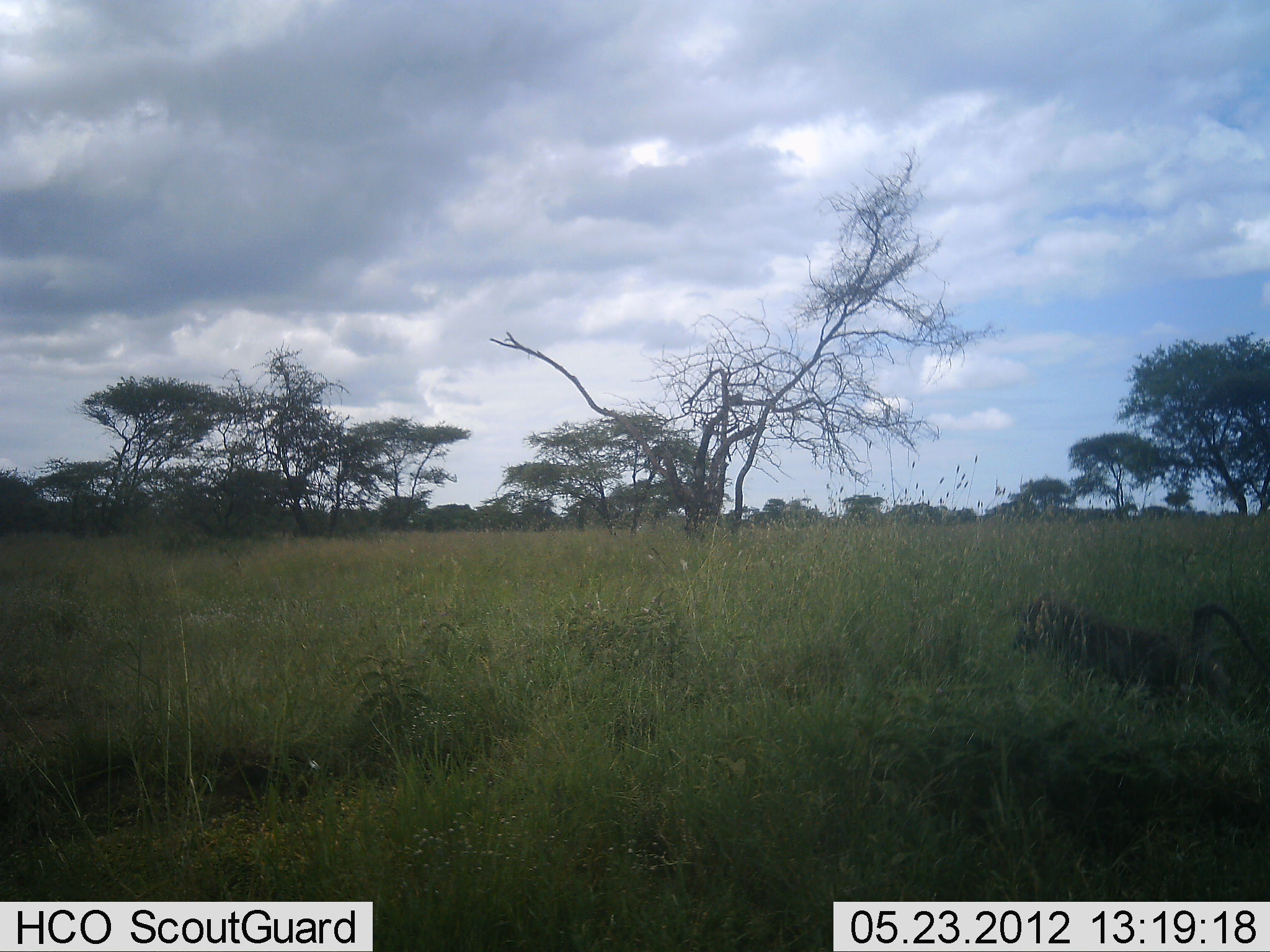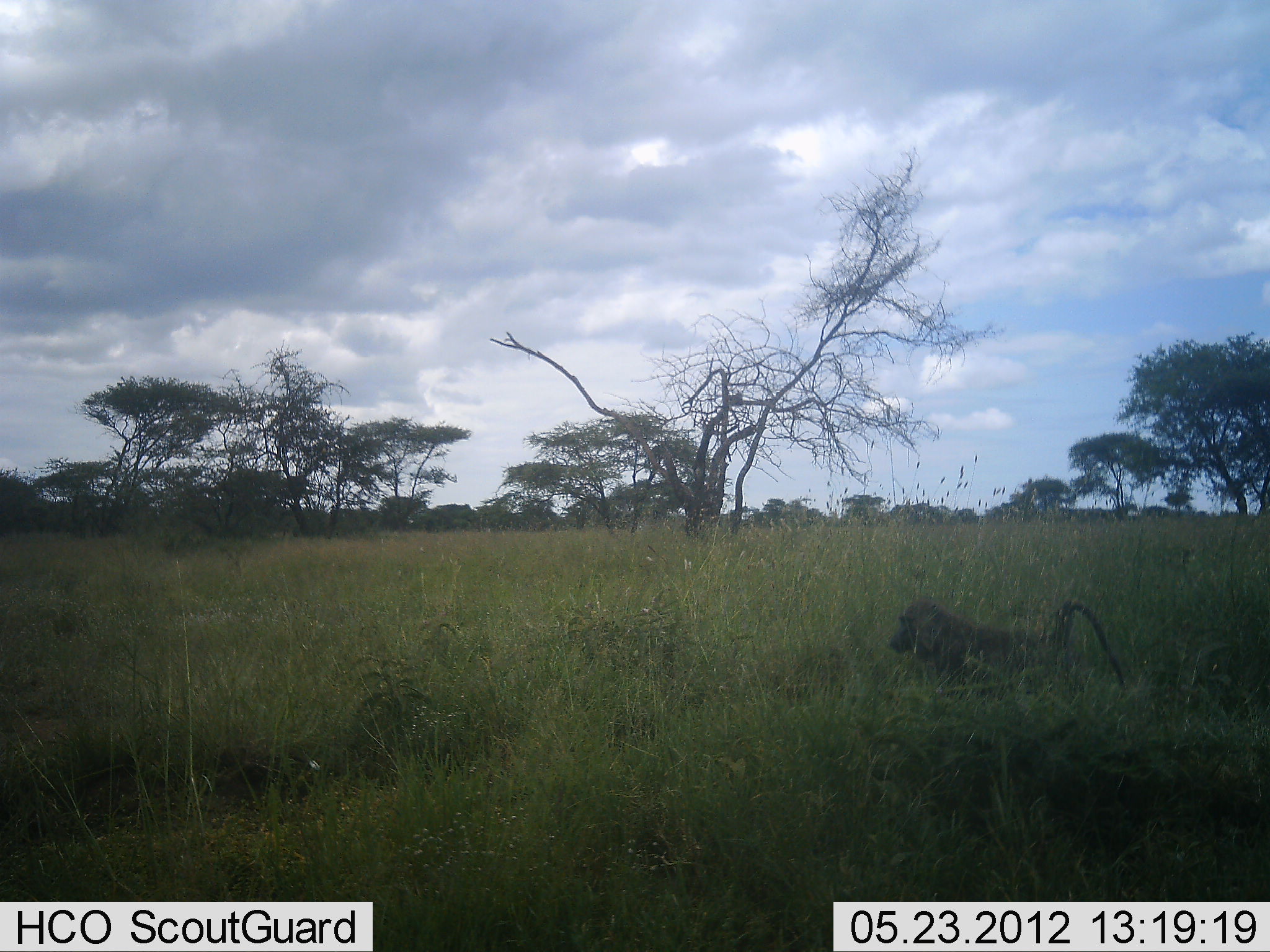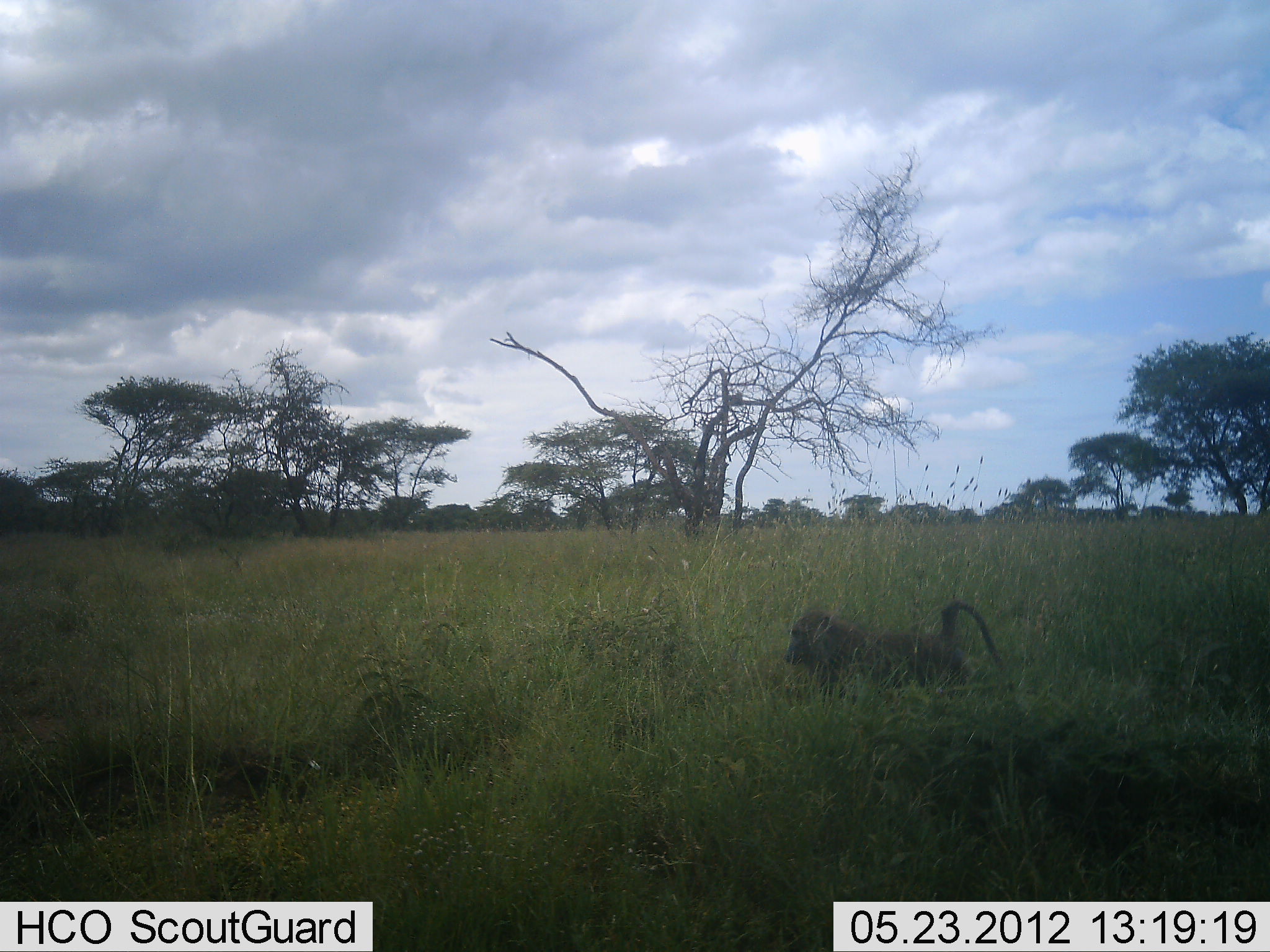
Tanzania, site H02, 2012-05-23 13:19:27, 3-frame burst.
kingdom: Animalia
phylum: Chordata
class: Mammalia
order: Primates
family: Cercopithecidae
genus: Papio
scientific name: Papio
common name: baboon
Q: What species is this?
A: Baboon (Papio).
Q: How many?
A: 1.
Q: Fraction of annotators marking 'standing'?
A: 0%.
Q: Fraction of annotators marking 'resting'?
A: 0%.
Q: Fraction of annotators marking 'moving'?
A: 100%.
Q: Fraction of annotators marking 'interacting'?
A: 0%.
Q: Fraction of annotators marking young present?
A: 0%.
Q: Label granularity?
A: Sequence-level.